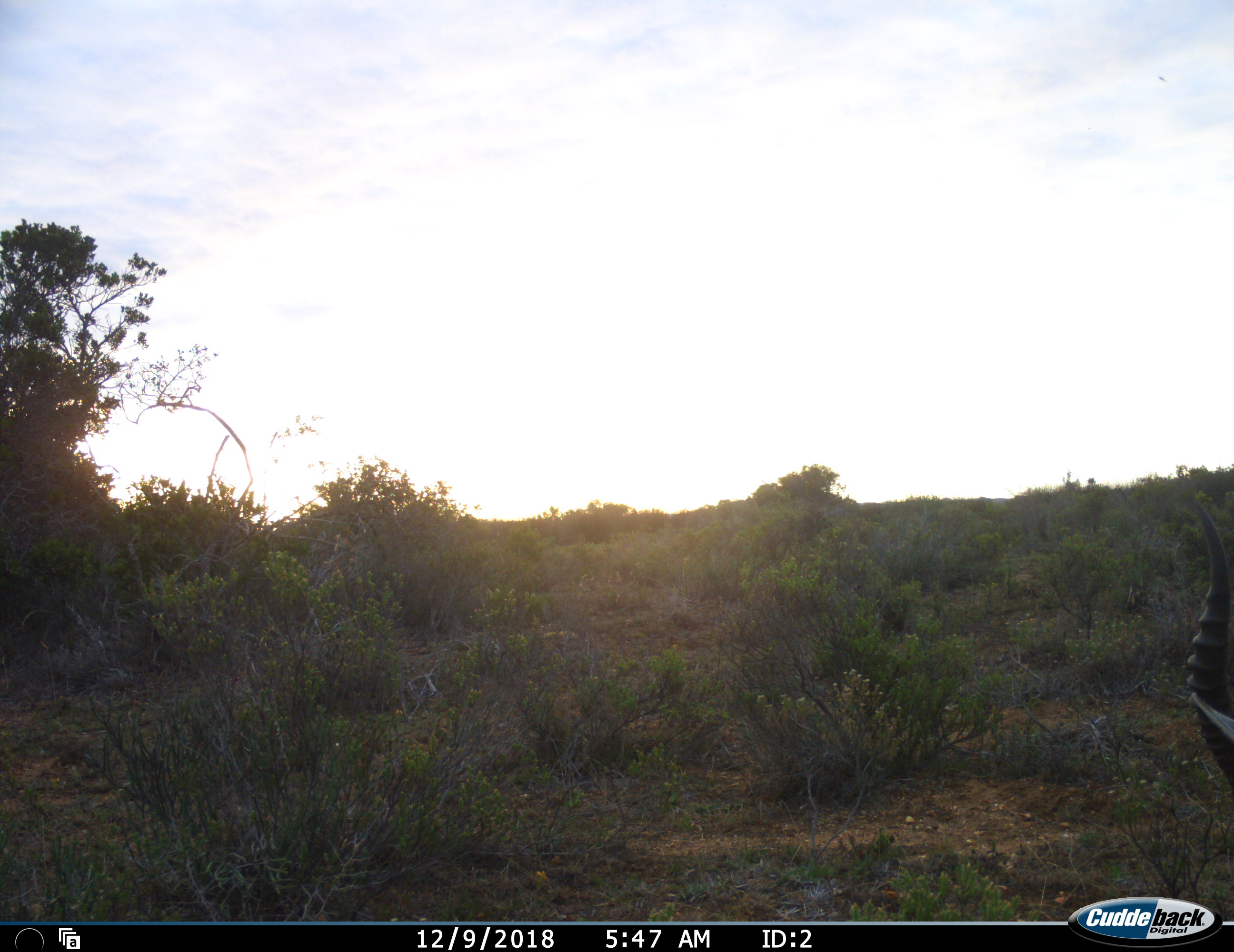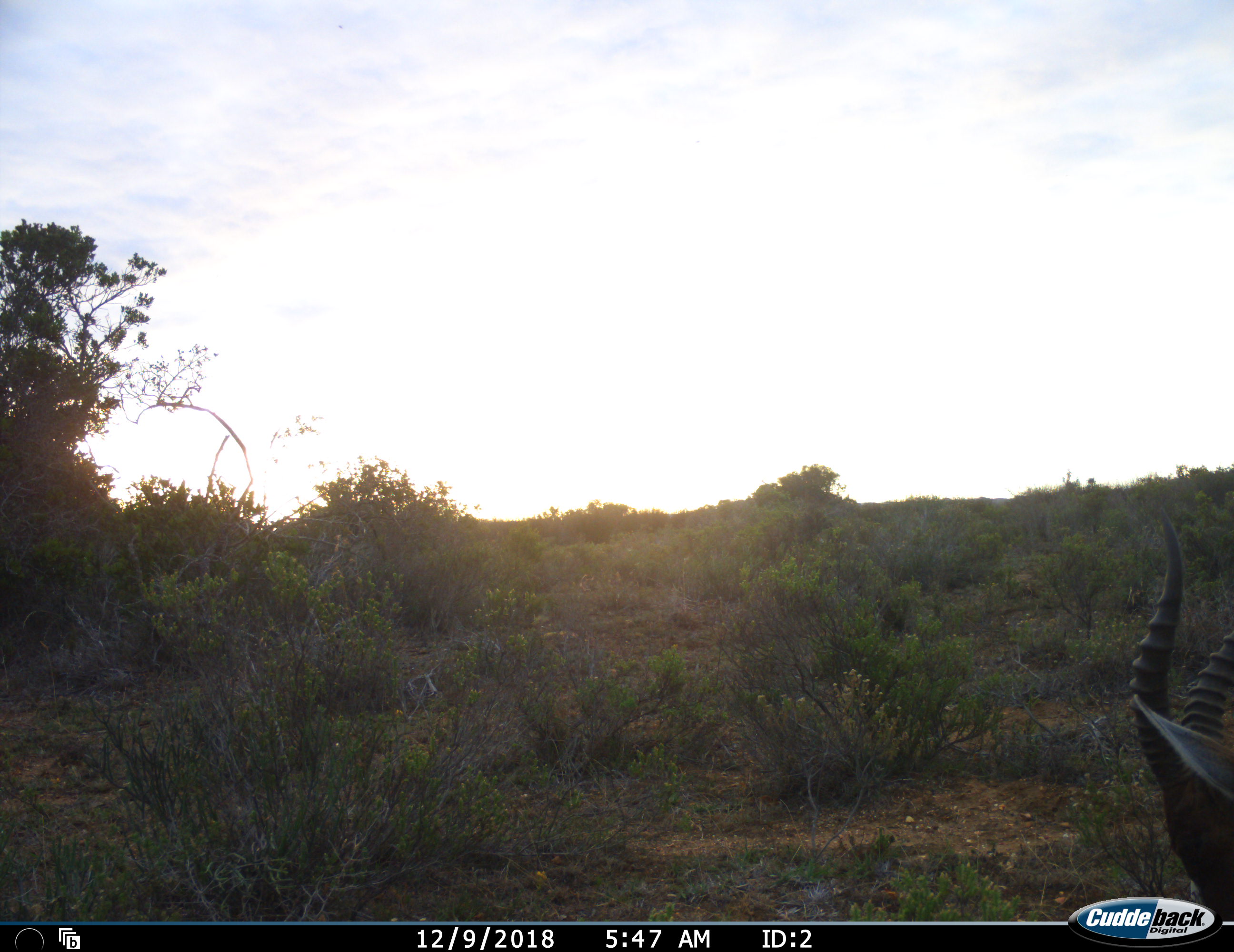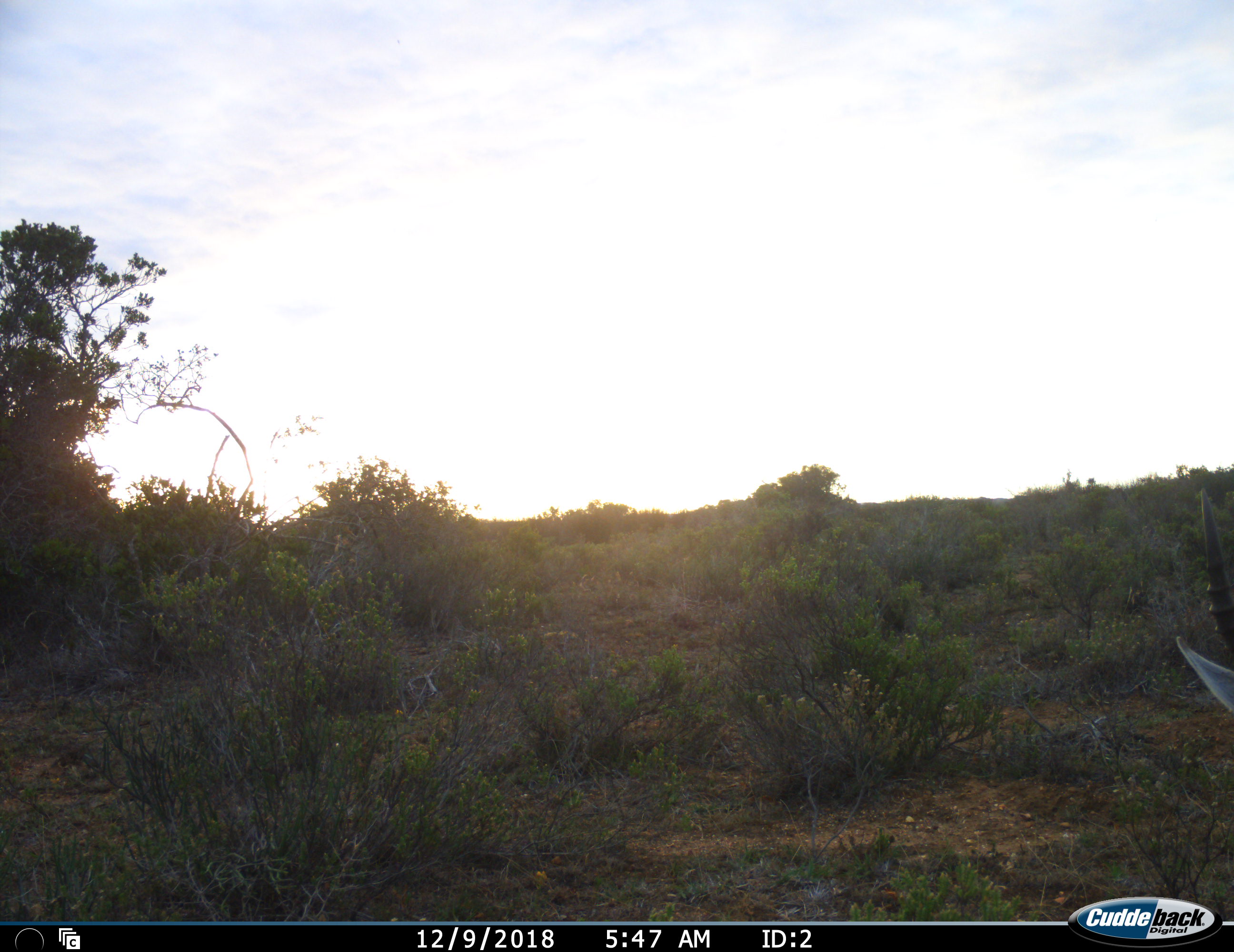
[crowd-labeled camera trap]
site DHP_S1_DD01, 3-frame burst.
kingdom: Animalia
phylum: Chordata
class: Mammalia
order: Artiodactyla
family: Bovidae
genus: Damaliscus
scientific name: Damaliscus pygargus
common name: bontebok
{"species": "bontebok (Damaliscus pygargus)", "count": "1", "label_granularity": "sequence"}